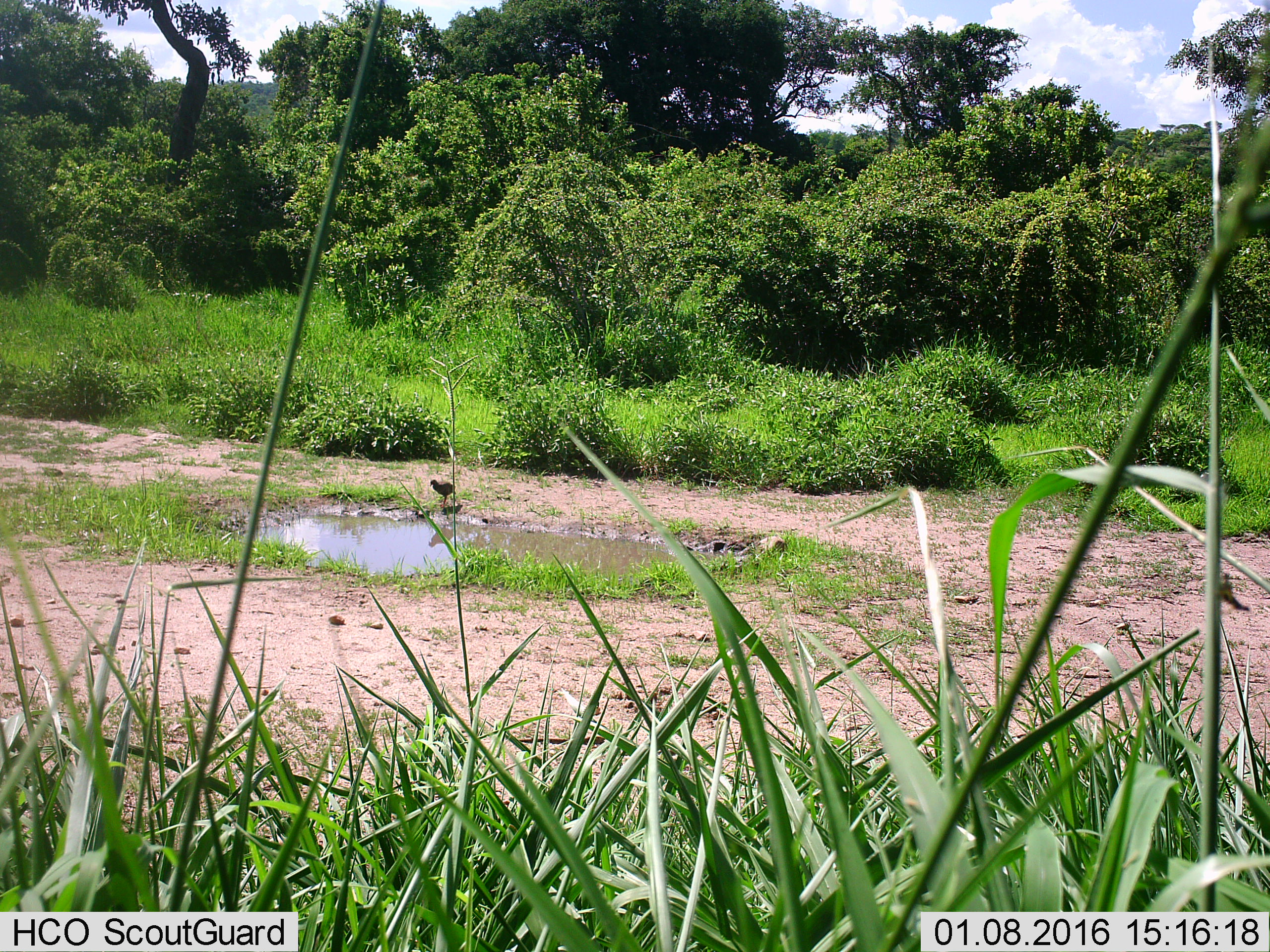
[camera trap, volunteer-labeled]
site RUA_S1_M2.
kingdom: Animalia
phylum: Chordata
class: Aves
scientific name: Aves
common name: bird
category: birdother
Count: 1.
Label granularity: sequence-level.